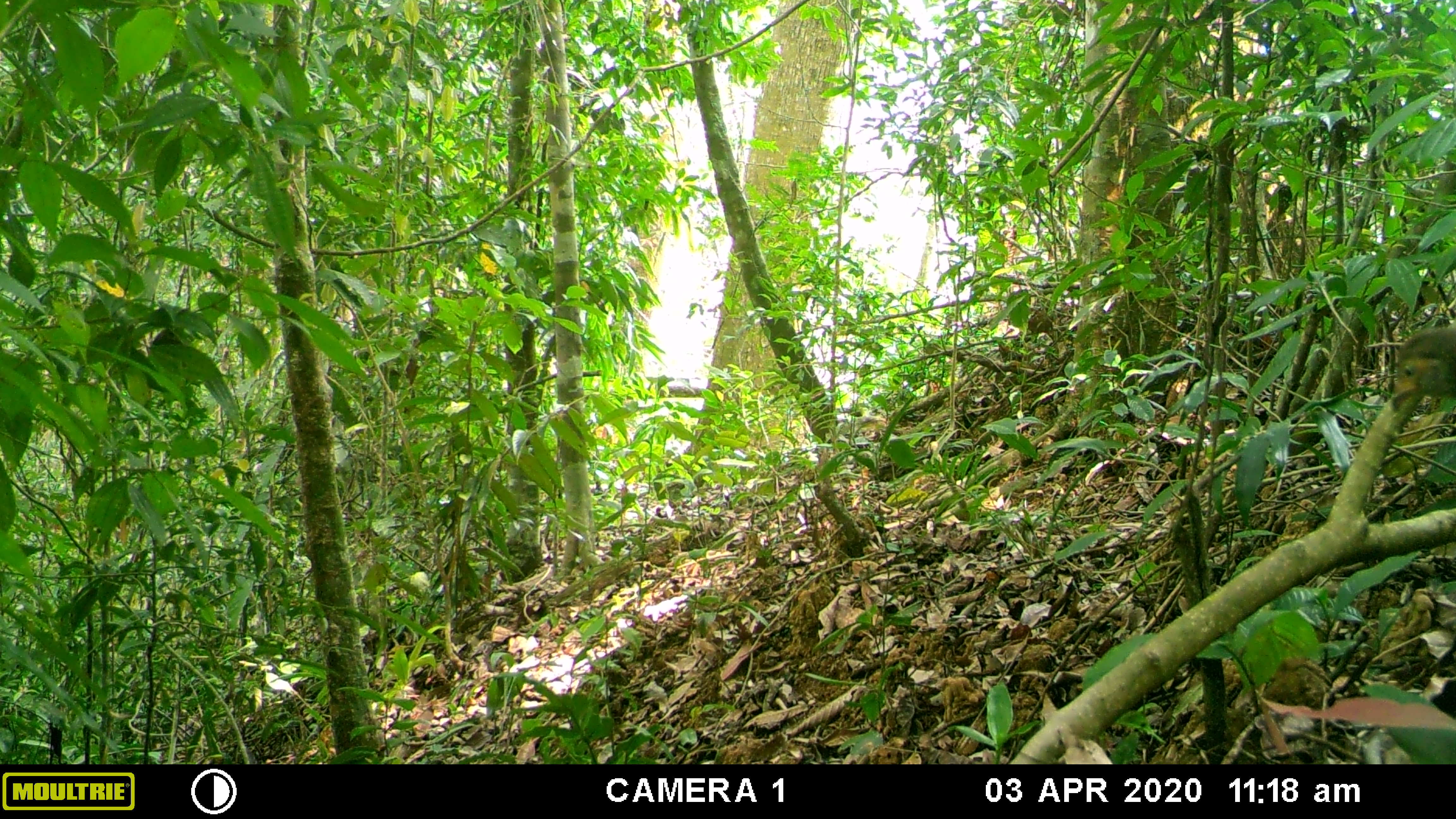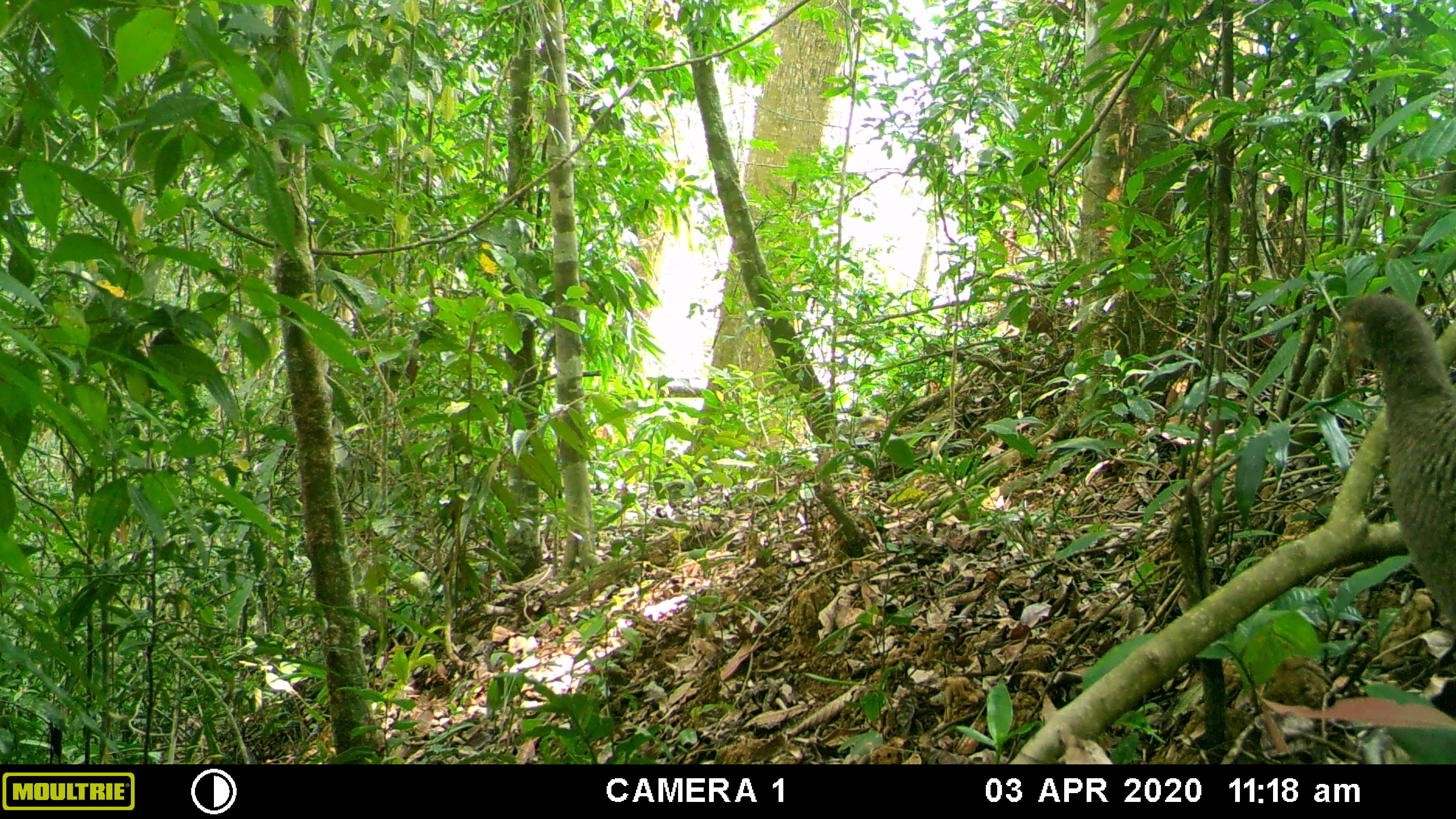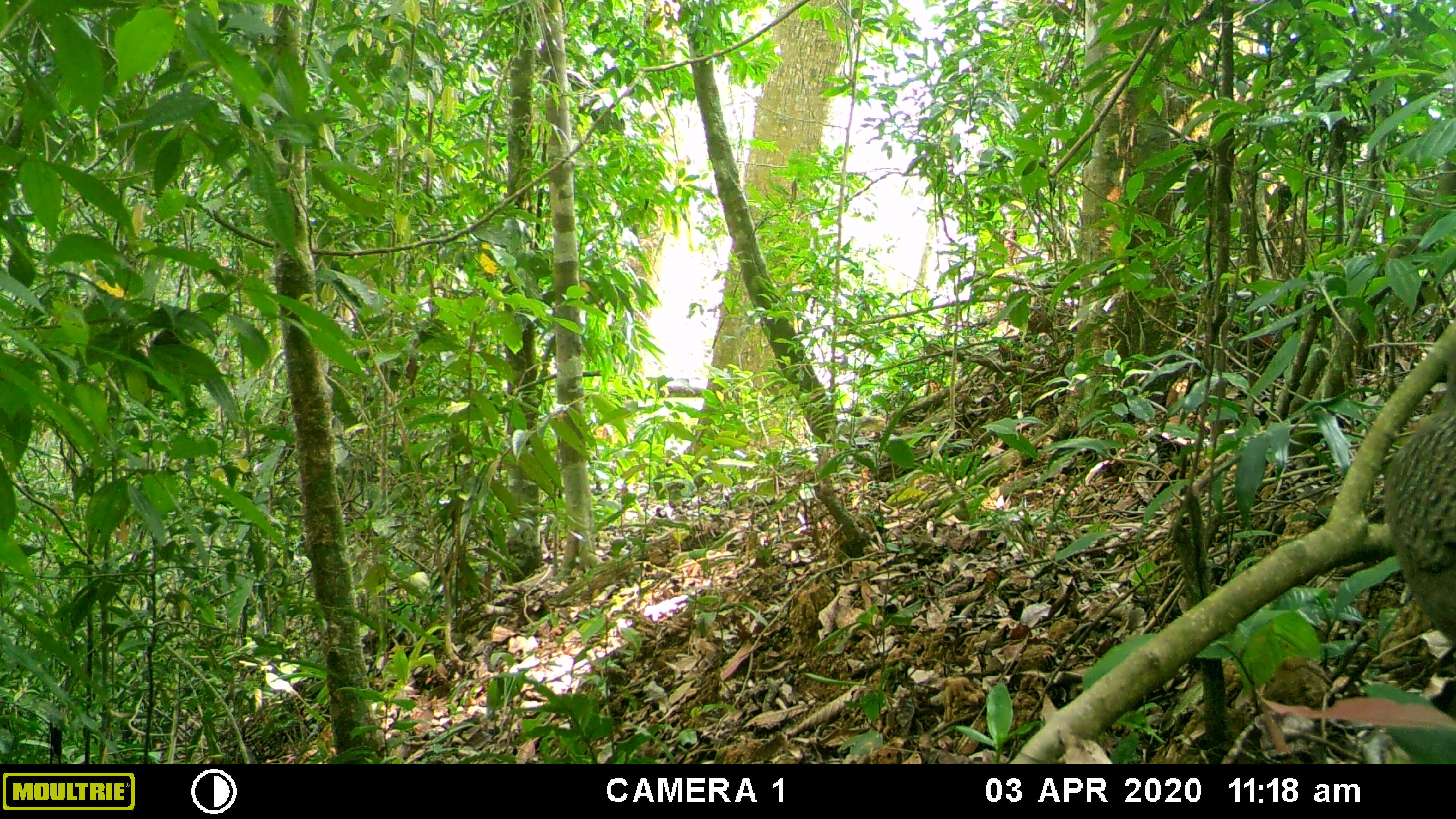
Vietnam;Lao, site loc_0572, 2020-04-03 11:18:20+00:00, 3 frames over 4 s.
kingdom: Animalia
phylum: Chordata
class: Aves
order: Galliformes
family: Phasianidae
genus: Polyplectron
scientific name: Polyplectron bicalcaratum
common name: gray peacock-pheasant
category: grey peacock pheasant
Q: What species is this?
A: Grey peacock pheasant (gray peacock-pheasant) (Polyplectron bicalcaratum).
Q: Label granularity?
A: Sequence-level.